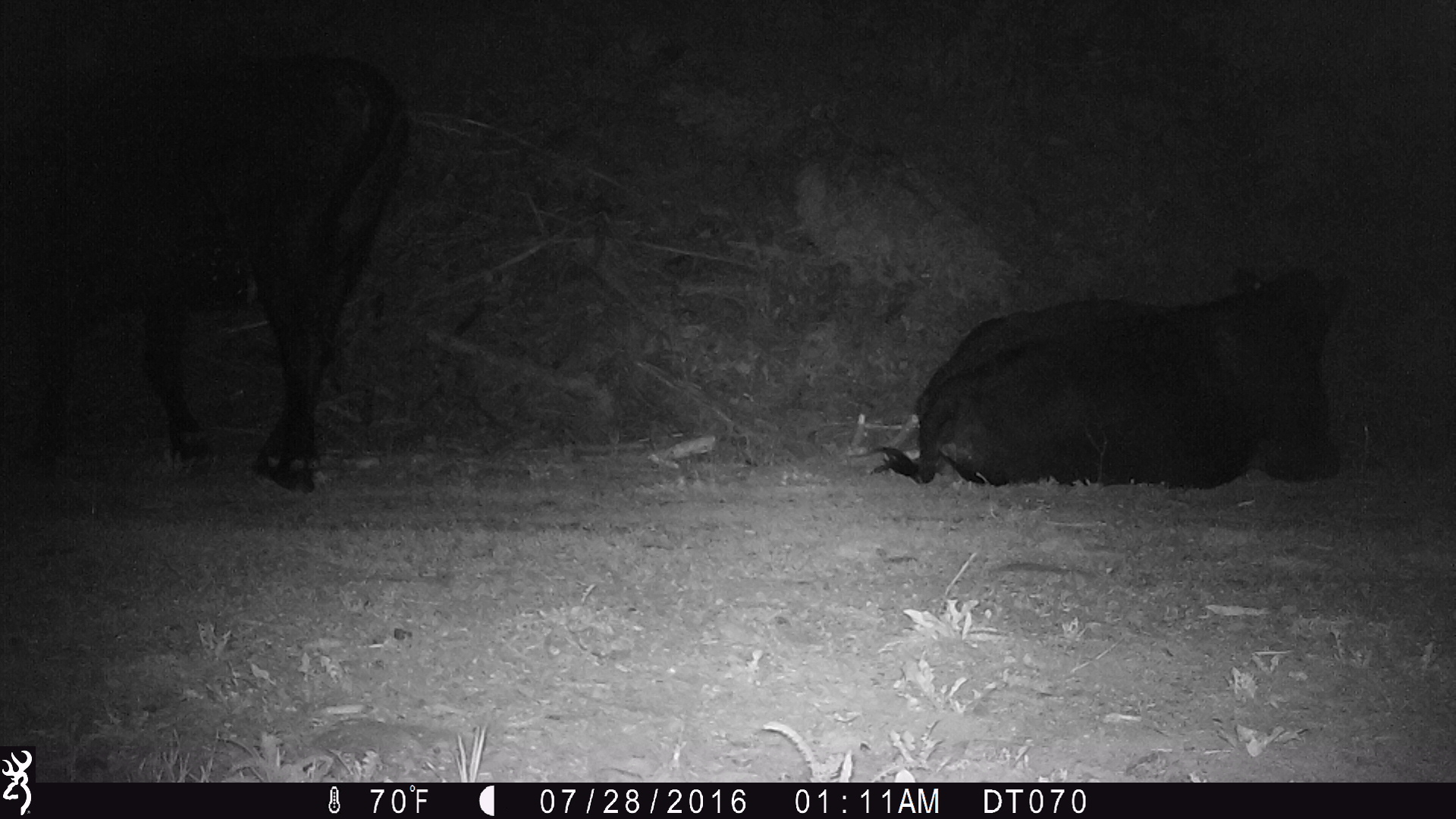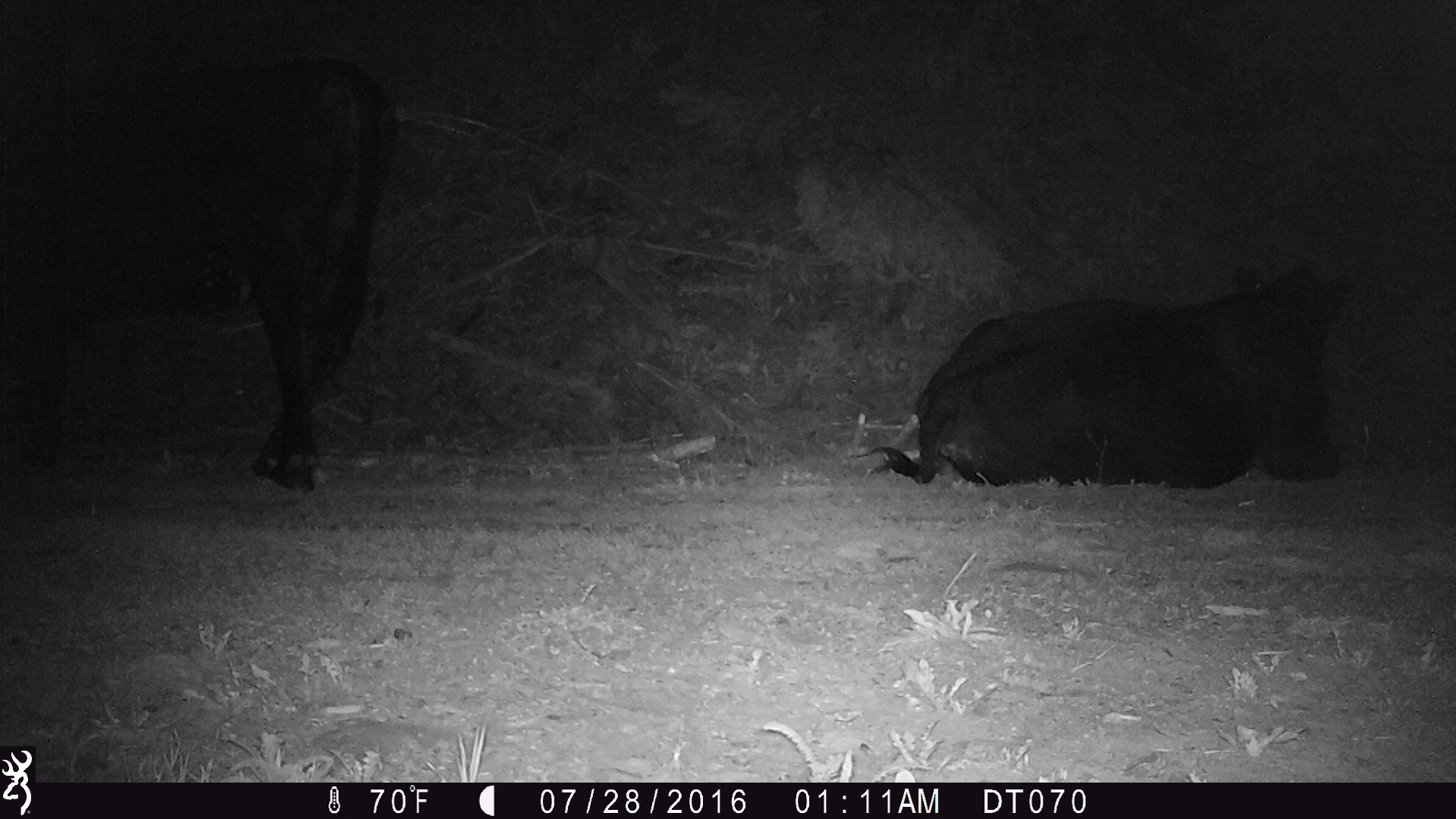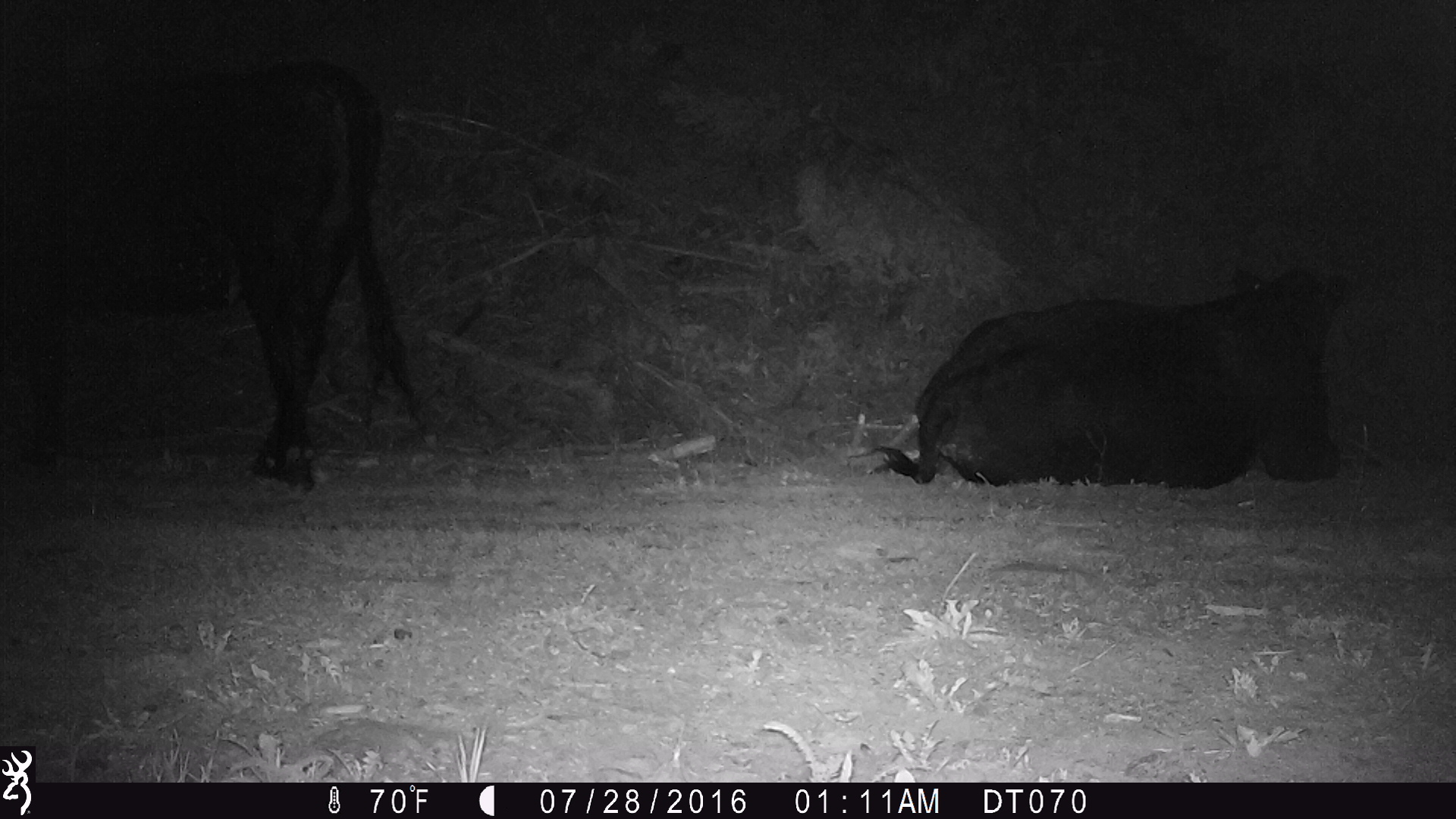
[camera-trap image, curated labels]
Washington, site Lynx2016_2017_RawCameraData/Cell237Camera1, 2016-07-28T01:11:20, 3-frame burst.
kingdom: Animalia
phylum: Chordata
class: Mammalia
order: Artiodactyla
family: Bovidae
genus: Bos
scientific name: Bos taurus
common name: domestic cattle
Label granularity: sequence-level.